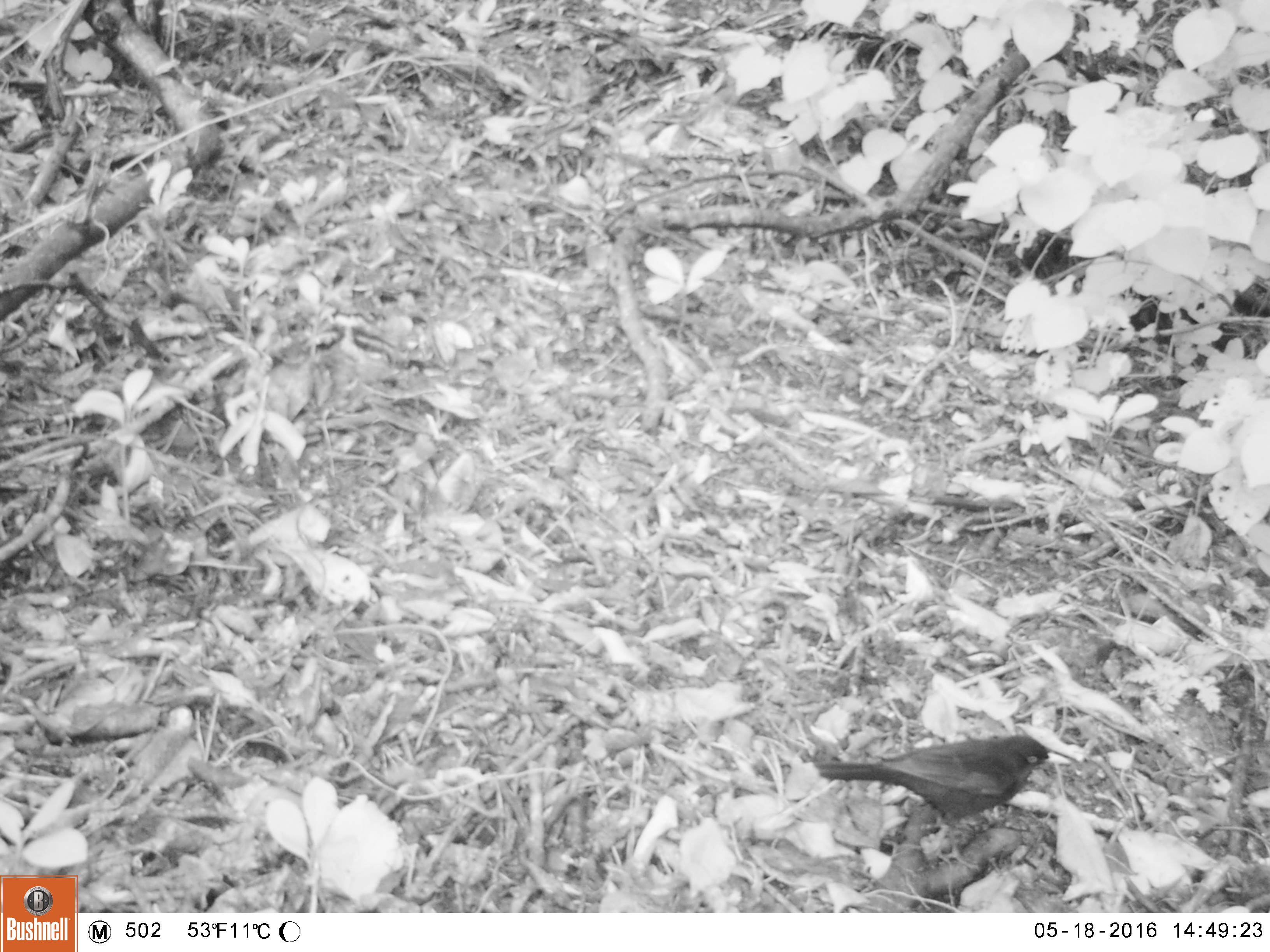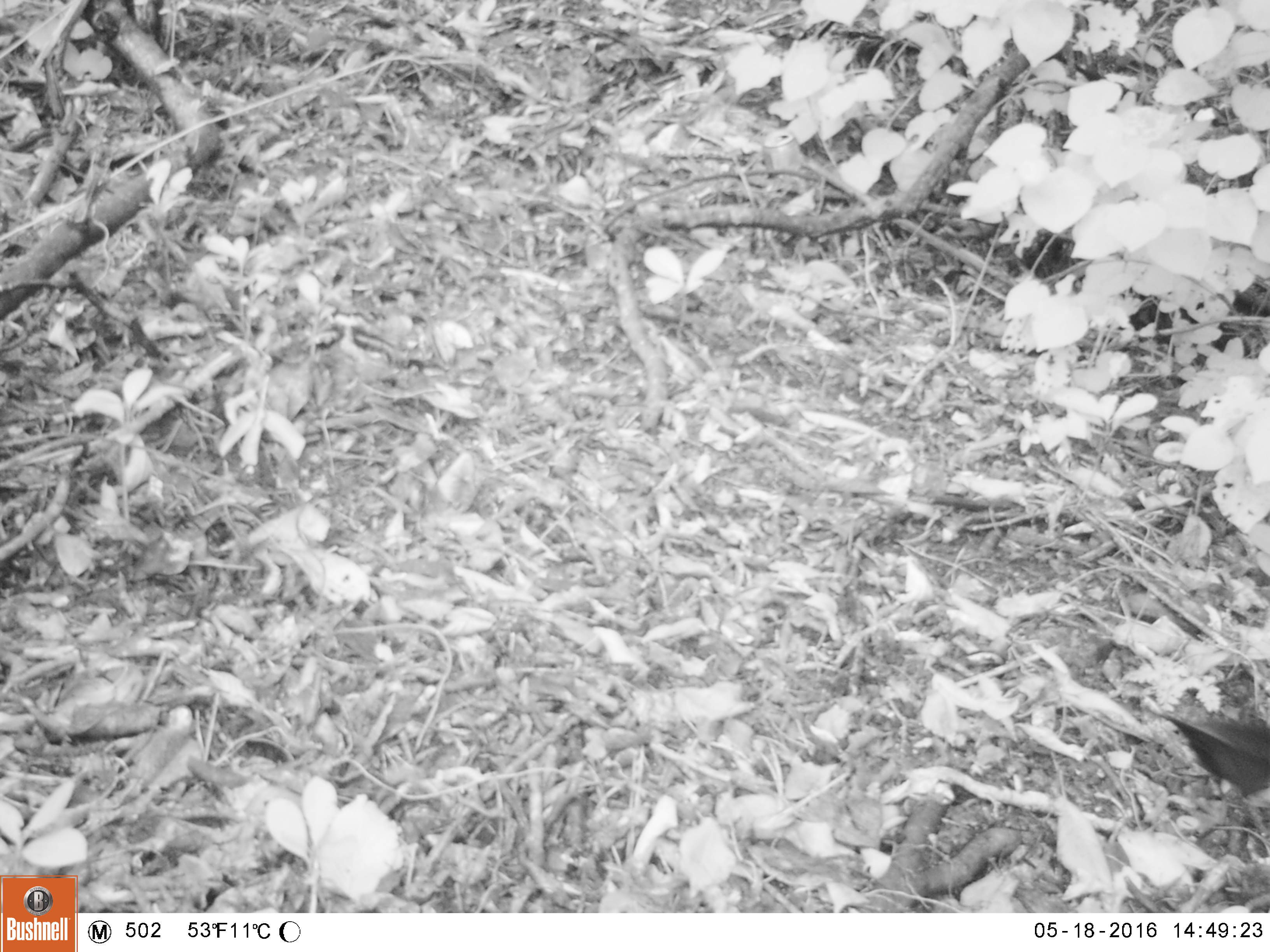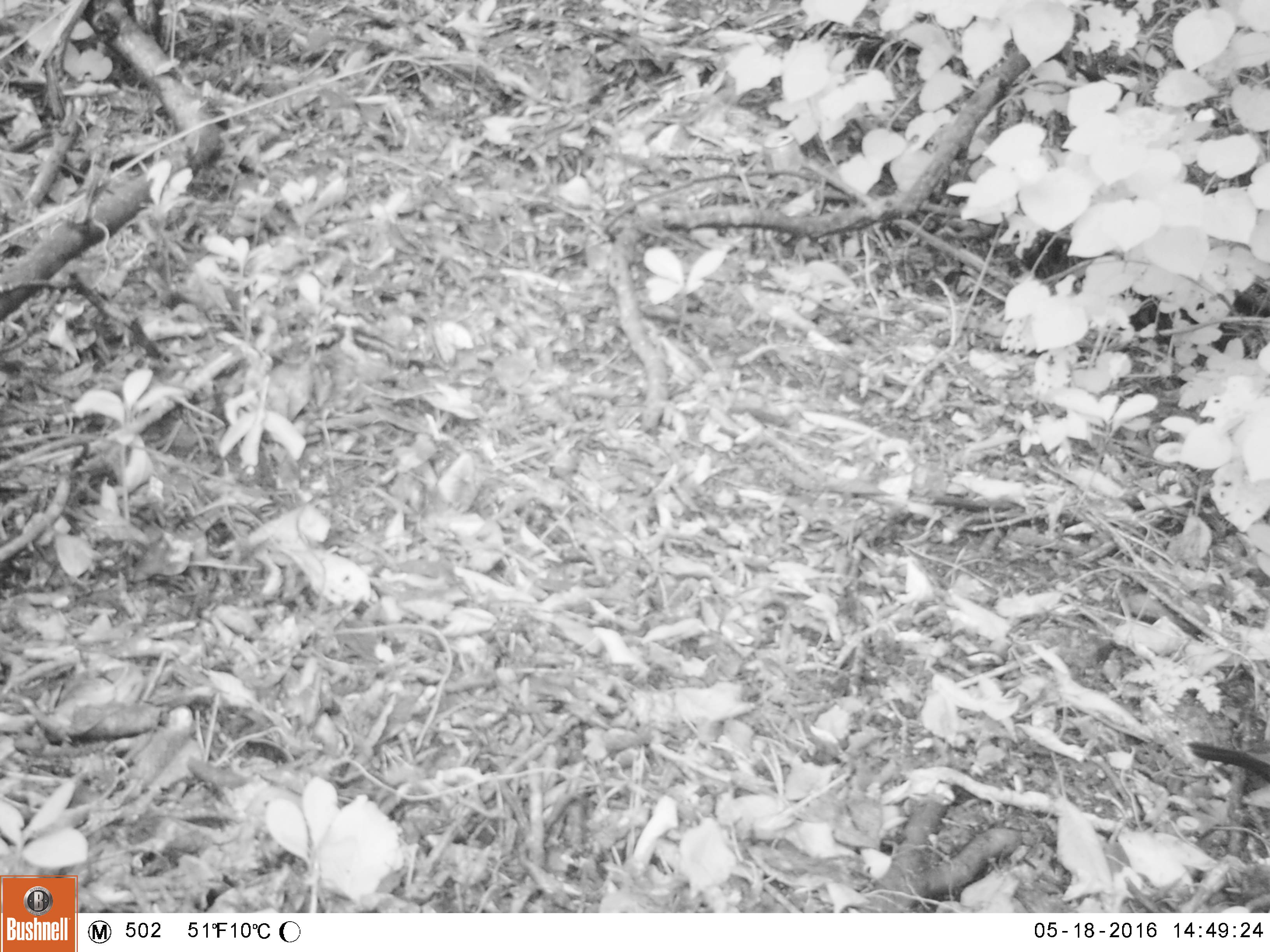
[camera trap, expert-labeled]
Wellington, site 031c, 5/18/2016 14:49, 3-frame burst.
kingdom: Animalia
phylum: Chordata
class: Aves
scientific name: Aves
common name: bird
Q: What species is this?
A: Bird (Aves).